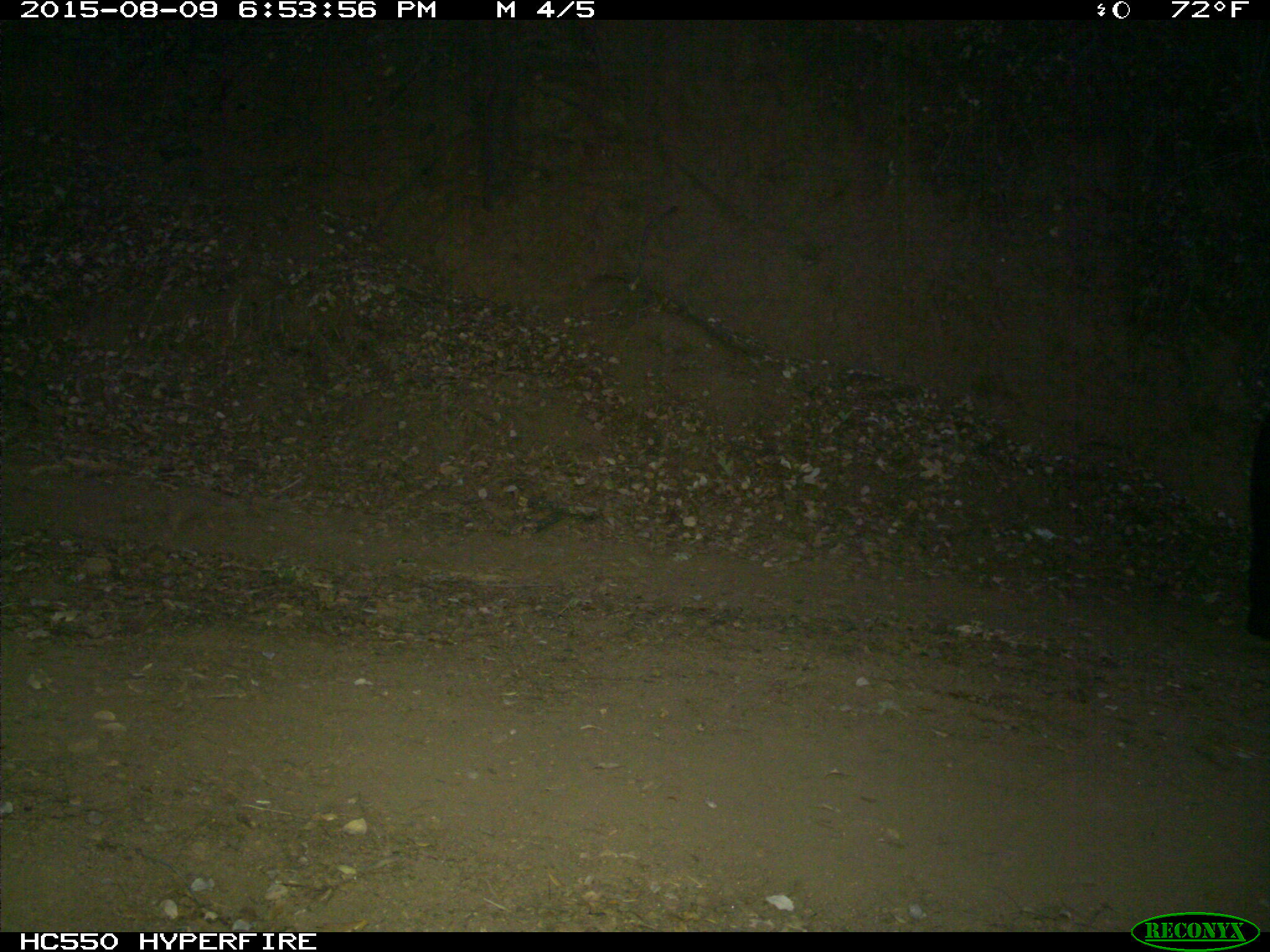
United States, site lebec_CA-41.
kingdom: Animalia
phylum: Chordata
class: Mammalia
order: Carnivora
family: Ursidae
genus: Ursus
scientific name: Ursus americanus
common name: american black bear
Ursus americanus (american black bear).